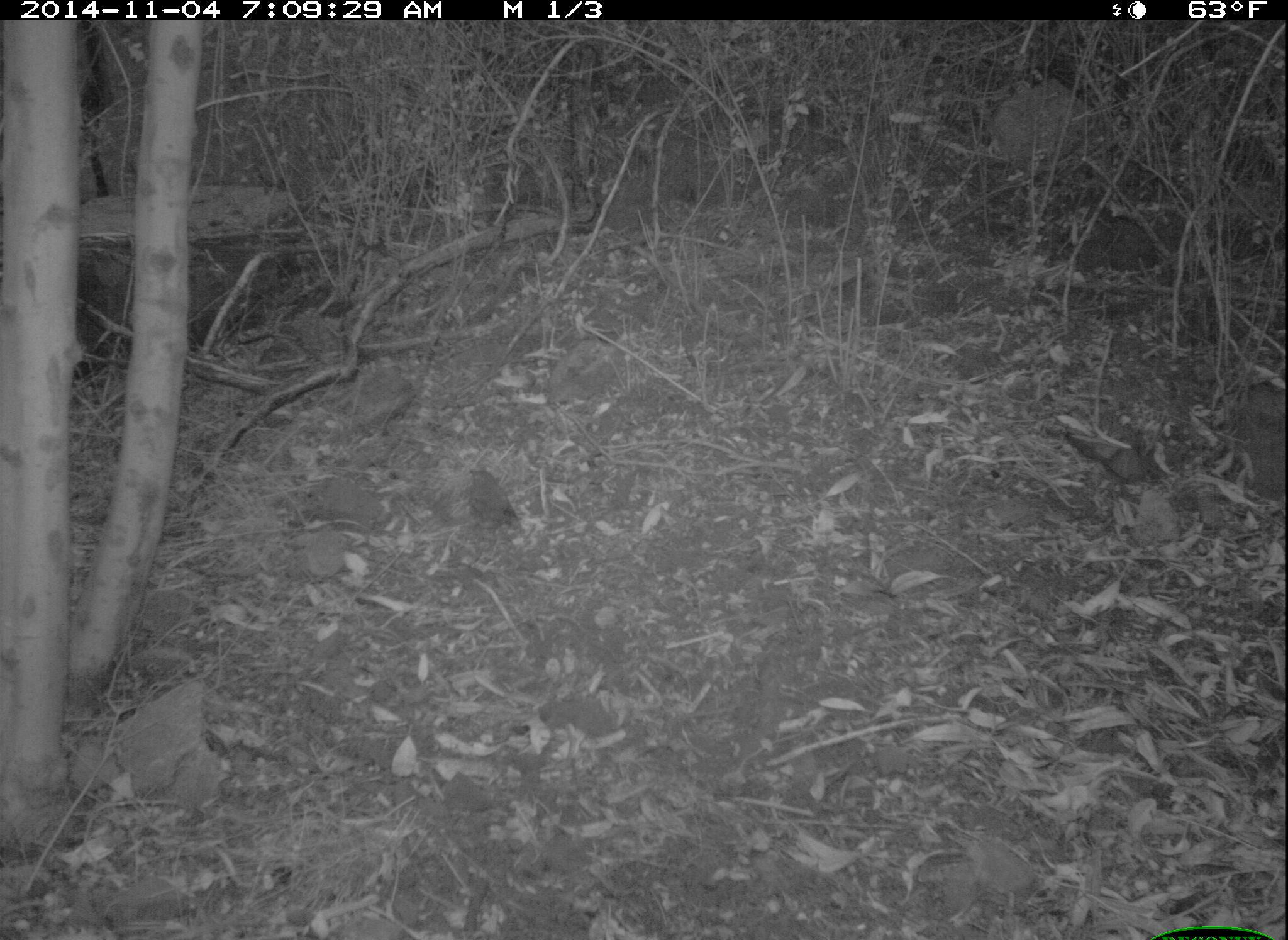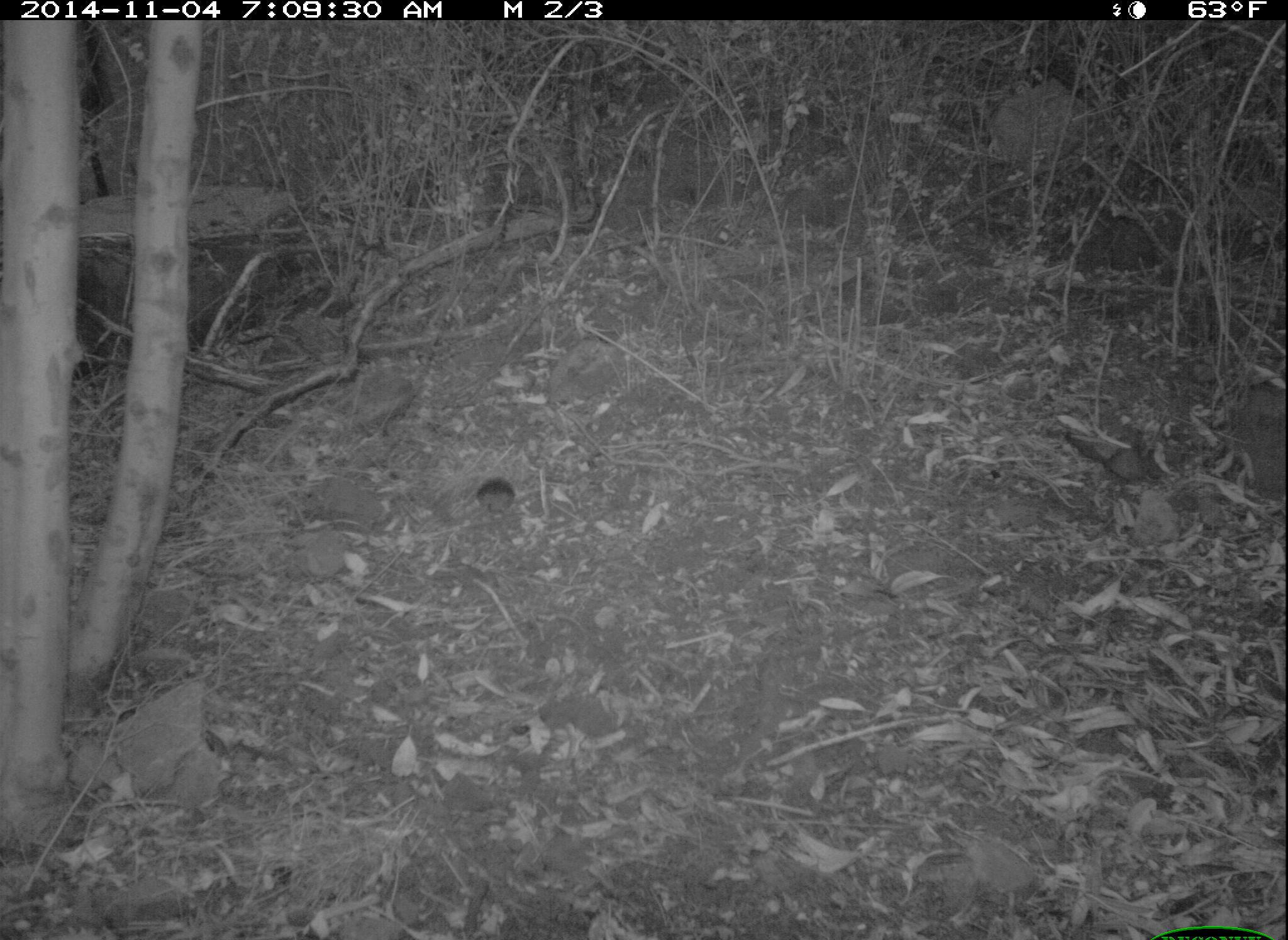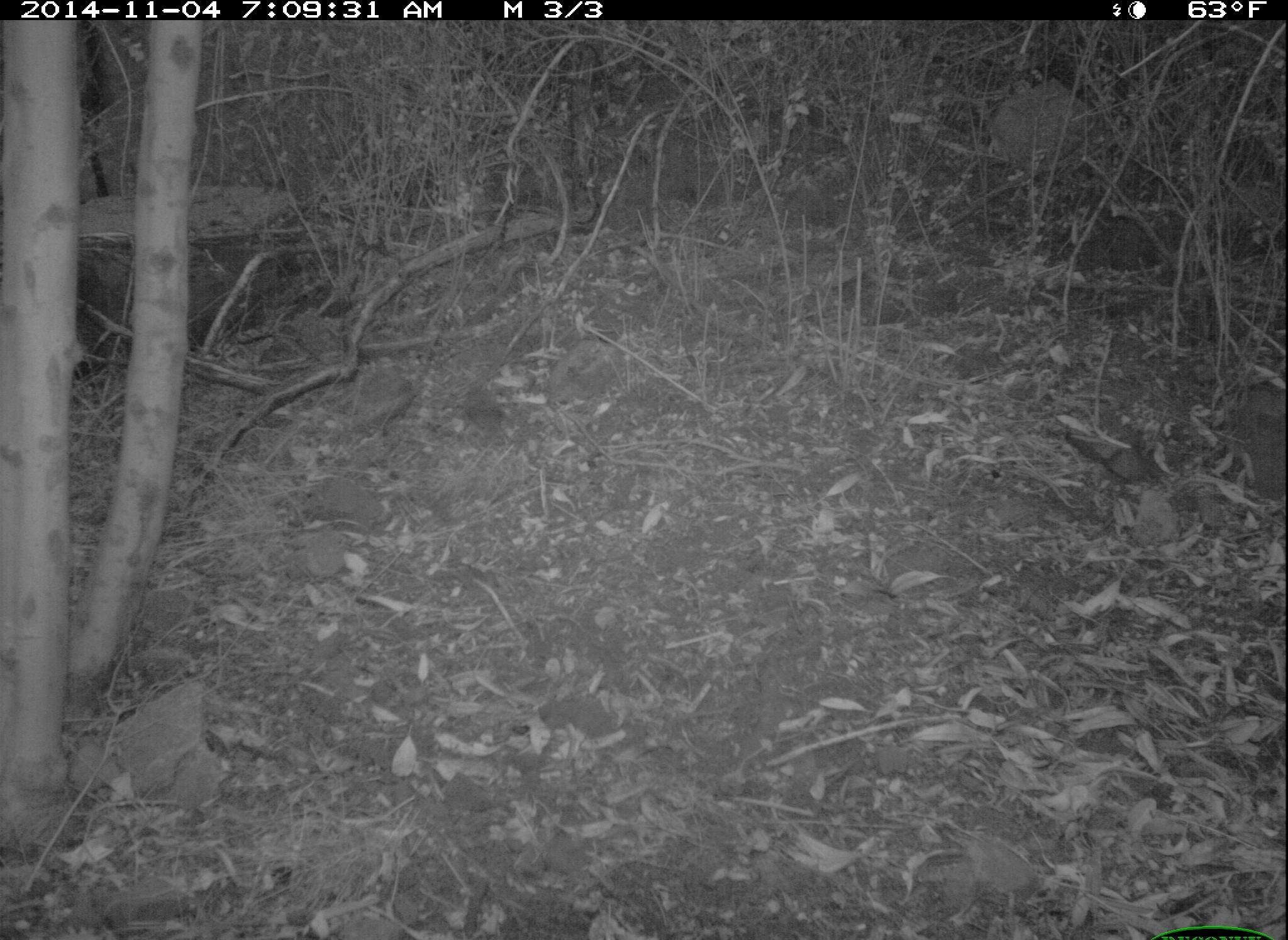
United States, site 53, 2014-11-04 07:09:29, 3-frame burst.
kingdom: Animalia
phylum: Chordata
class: Aves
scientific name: Aves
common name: bird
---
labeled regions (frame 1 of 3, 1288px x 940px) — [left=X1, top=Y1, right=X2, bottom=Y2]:
bird: [left=462, top=471, right=525, bottom=542]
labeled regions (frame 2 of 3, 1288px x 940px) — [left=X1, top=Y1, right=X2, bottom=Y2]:
bird: [left=466, top=473, right=532, bottom=525]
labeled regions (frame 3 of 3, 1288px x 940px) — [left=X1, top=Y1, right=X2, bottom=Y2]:
bird: [left=438, top=379, right=530, bottom=455]